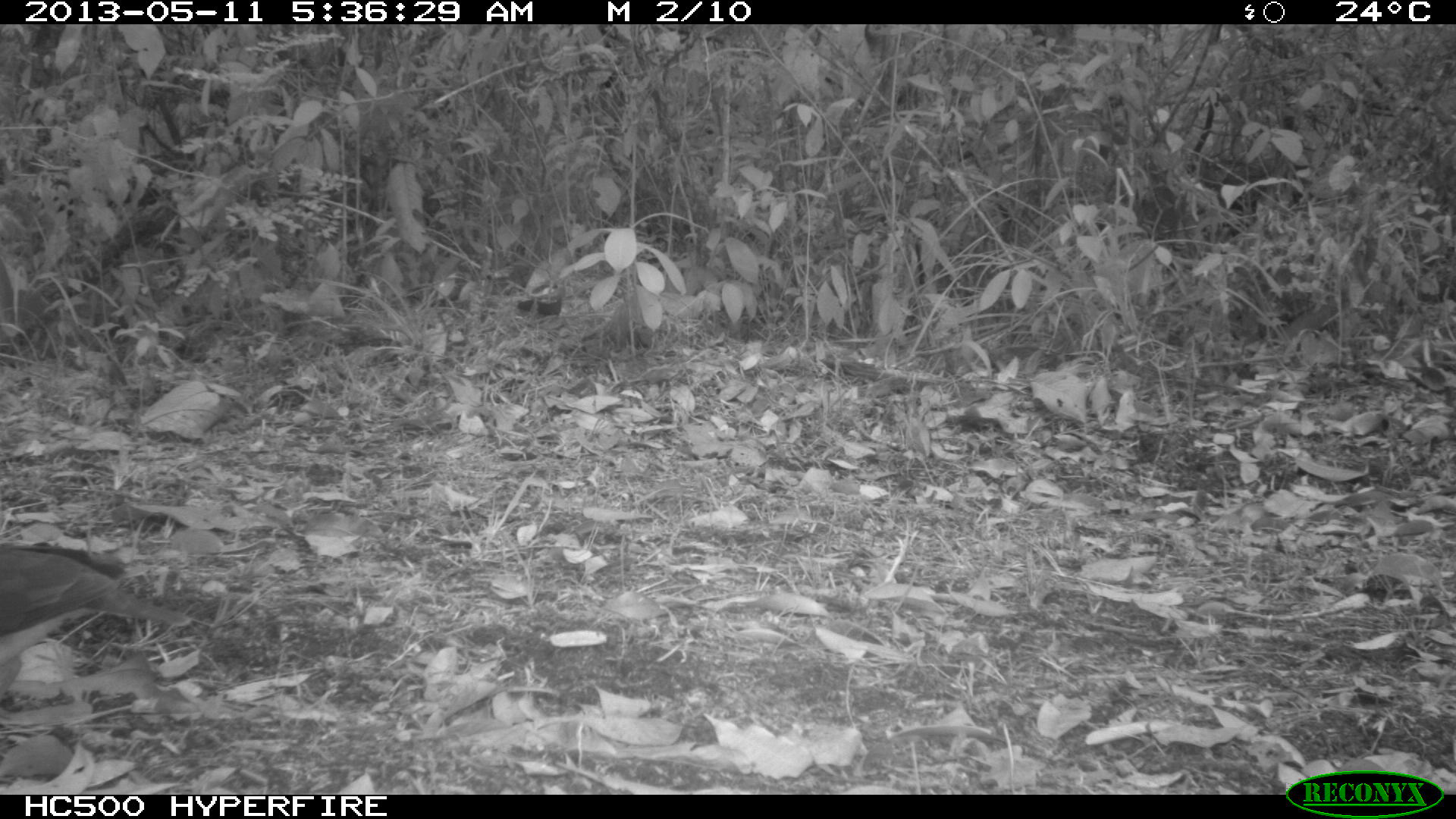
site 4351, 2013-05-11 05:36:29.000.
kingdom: Animalia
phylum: Chordata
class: Aves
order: Columbiformes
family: Columbidae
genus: Leptotila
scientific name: Leptotila plumbeiceps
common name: gray-headed dove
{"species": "Leptotila plumbeiceps (gray-headed dove)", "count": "1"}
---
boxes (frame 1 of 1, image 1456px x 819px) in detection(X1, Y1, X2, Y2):
leptotila plumbeiceps: detection(0, 539, 193, 699)